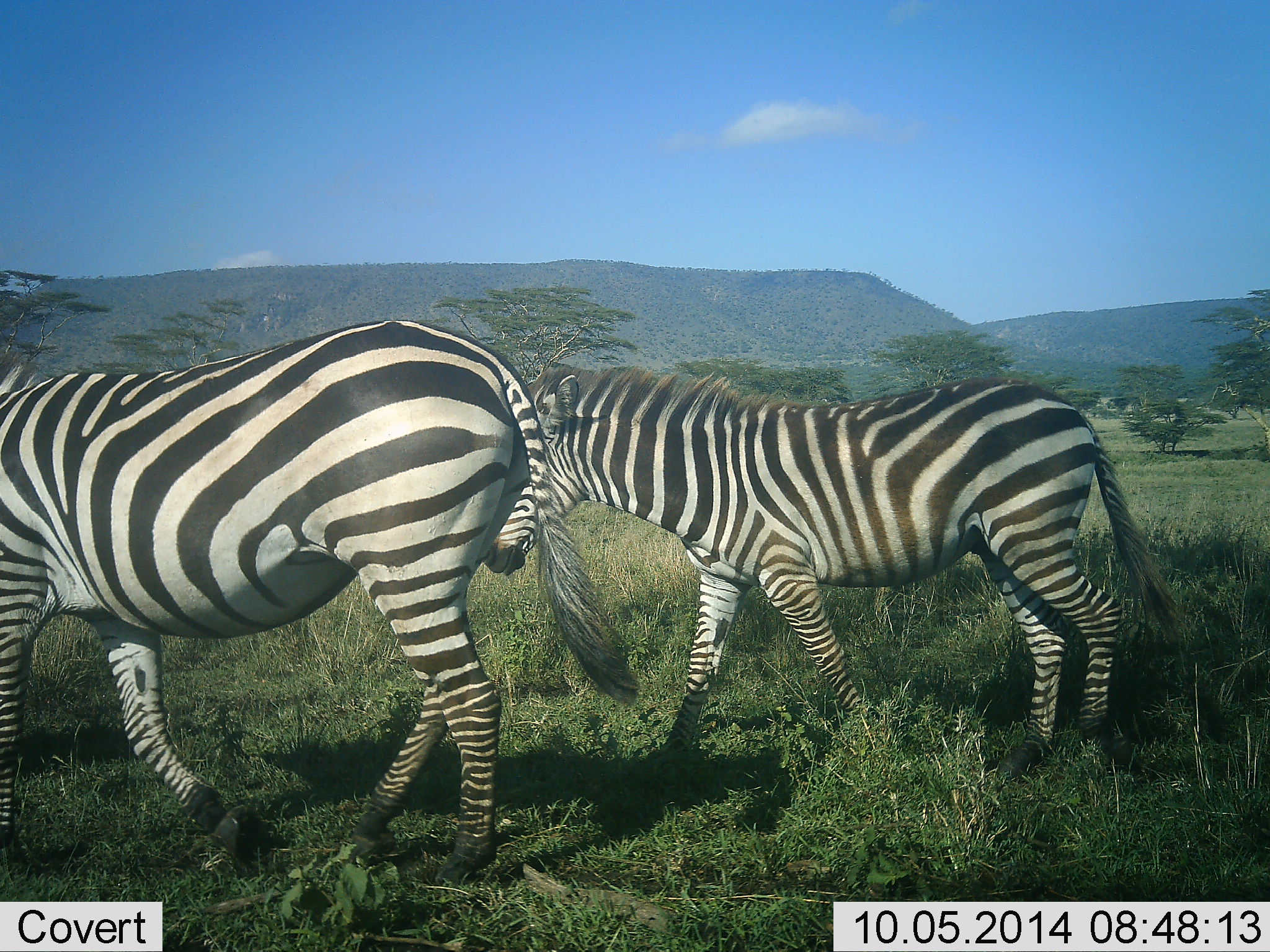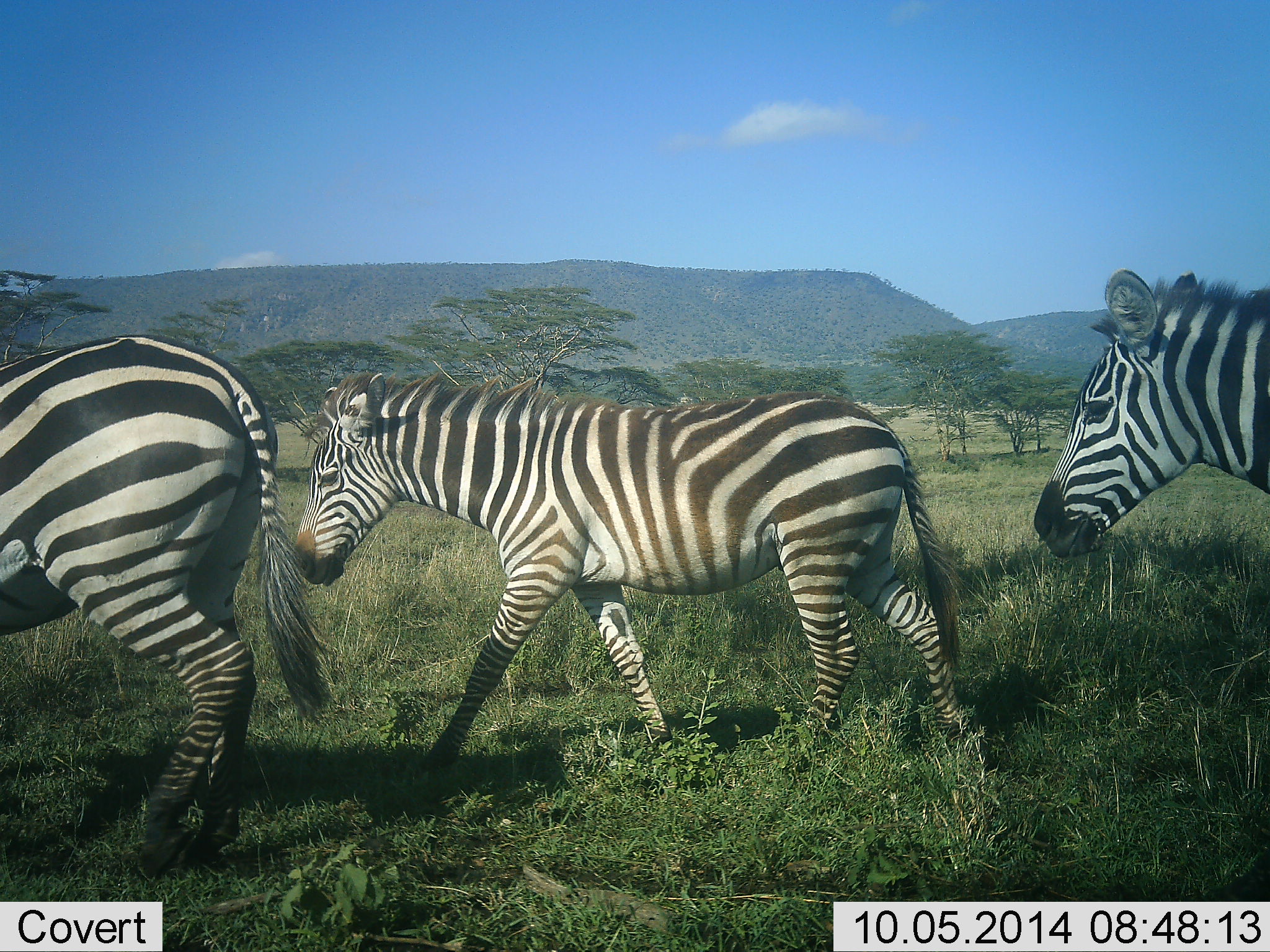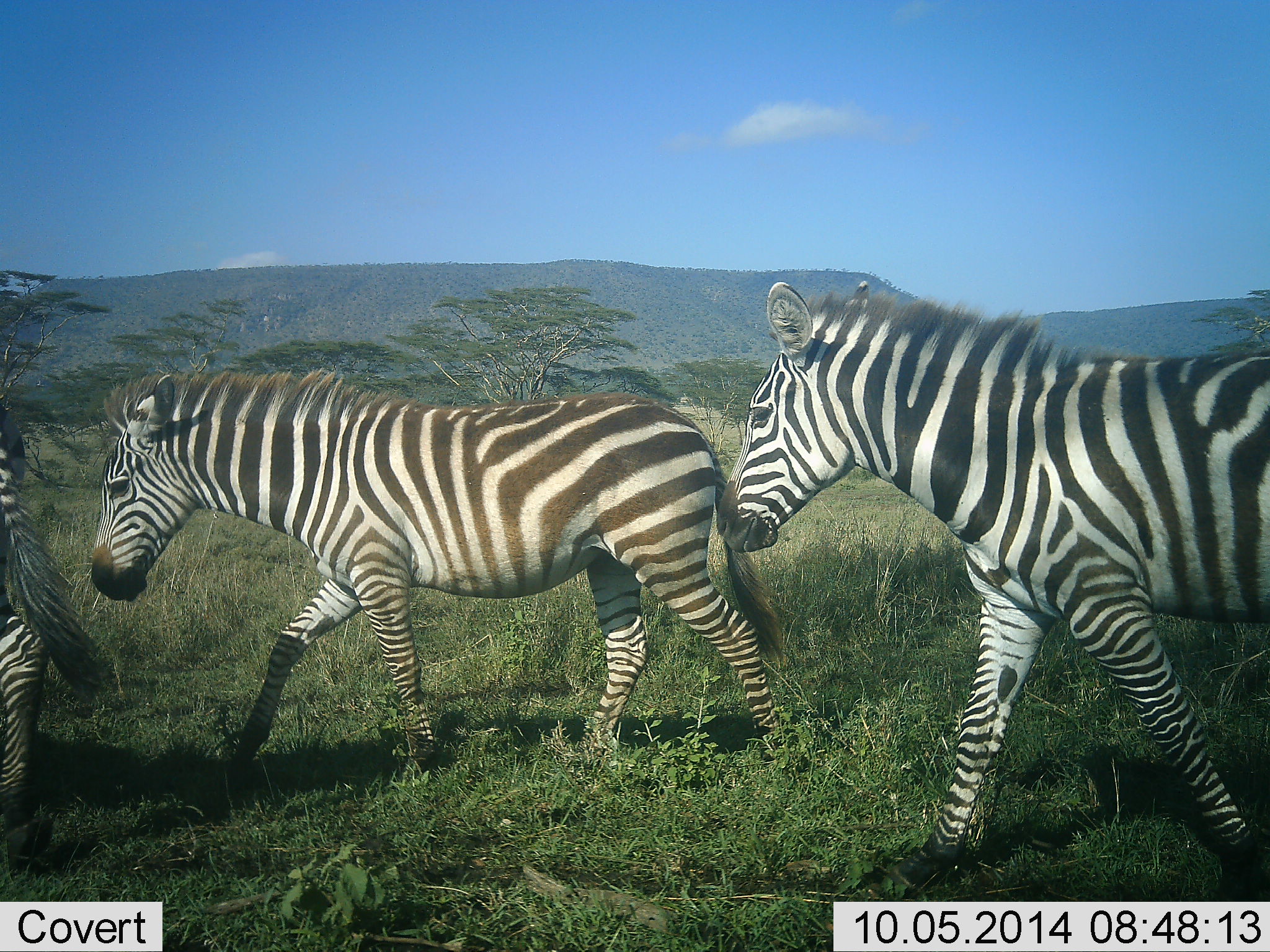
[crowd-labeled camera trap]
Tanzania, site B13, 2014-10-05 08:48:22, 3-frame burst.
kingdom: Animalia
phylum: Chordata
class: Mammalia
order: Perissodactyla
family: Equidae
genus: Equus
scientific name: Equus quagga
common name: plains zebra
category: zebra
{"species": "zebra (plains zebra) (Equus quagga)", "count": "3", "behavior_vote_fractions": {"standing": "10%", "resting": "0%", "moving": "90%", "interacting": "0%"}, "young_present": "10%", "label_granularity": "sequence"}